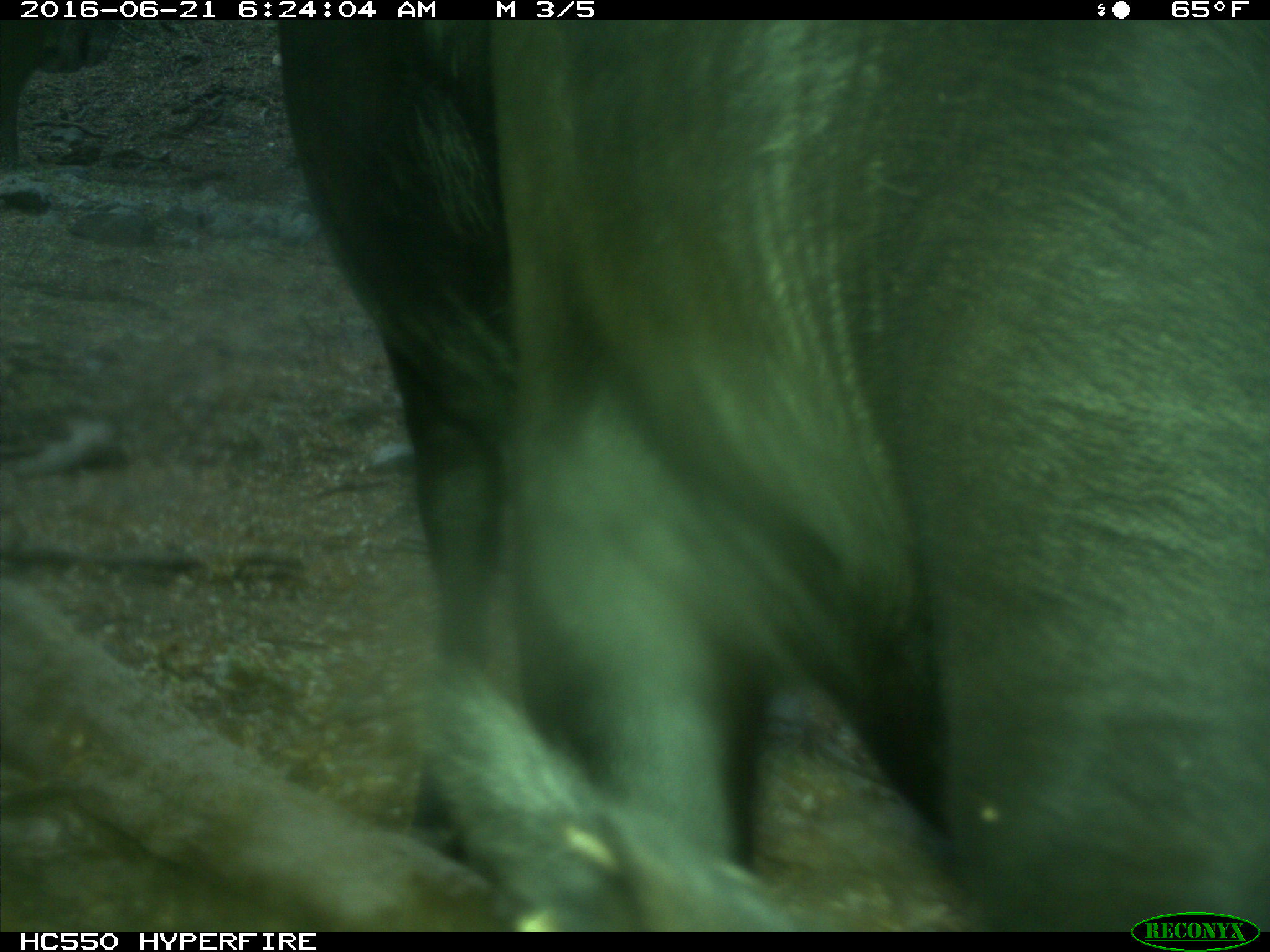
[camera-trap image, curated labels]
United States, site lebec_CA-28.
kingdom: Animalia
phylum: Chordata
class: Mammalia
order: Artiodactyla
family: Bovidae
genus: Bos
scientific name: Bos taurus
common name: domestic cow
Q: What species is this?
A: Bos taurus (domestic cow).